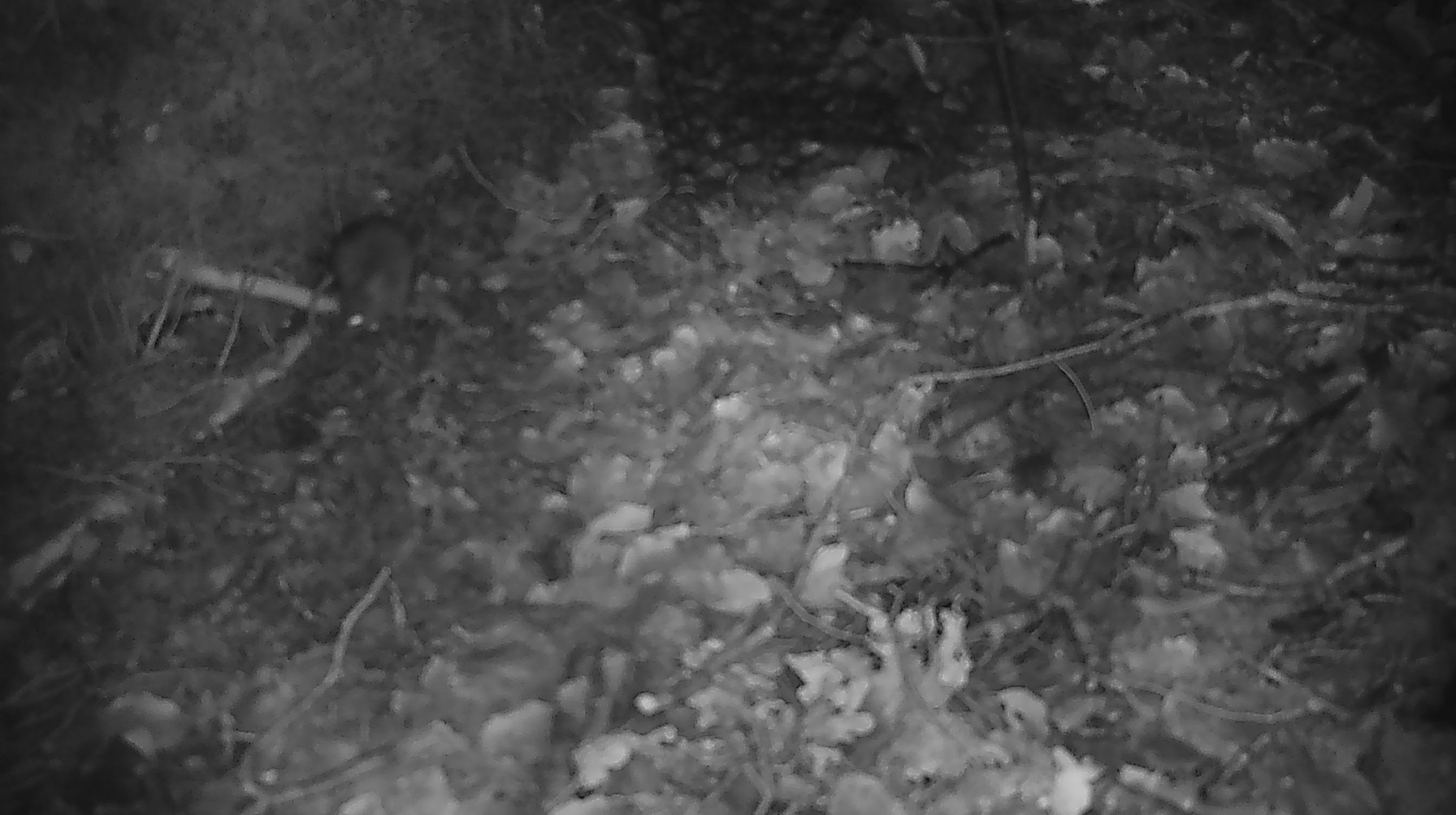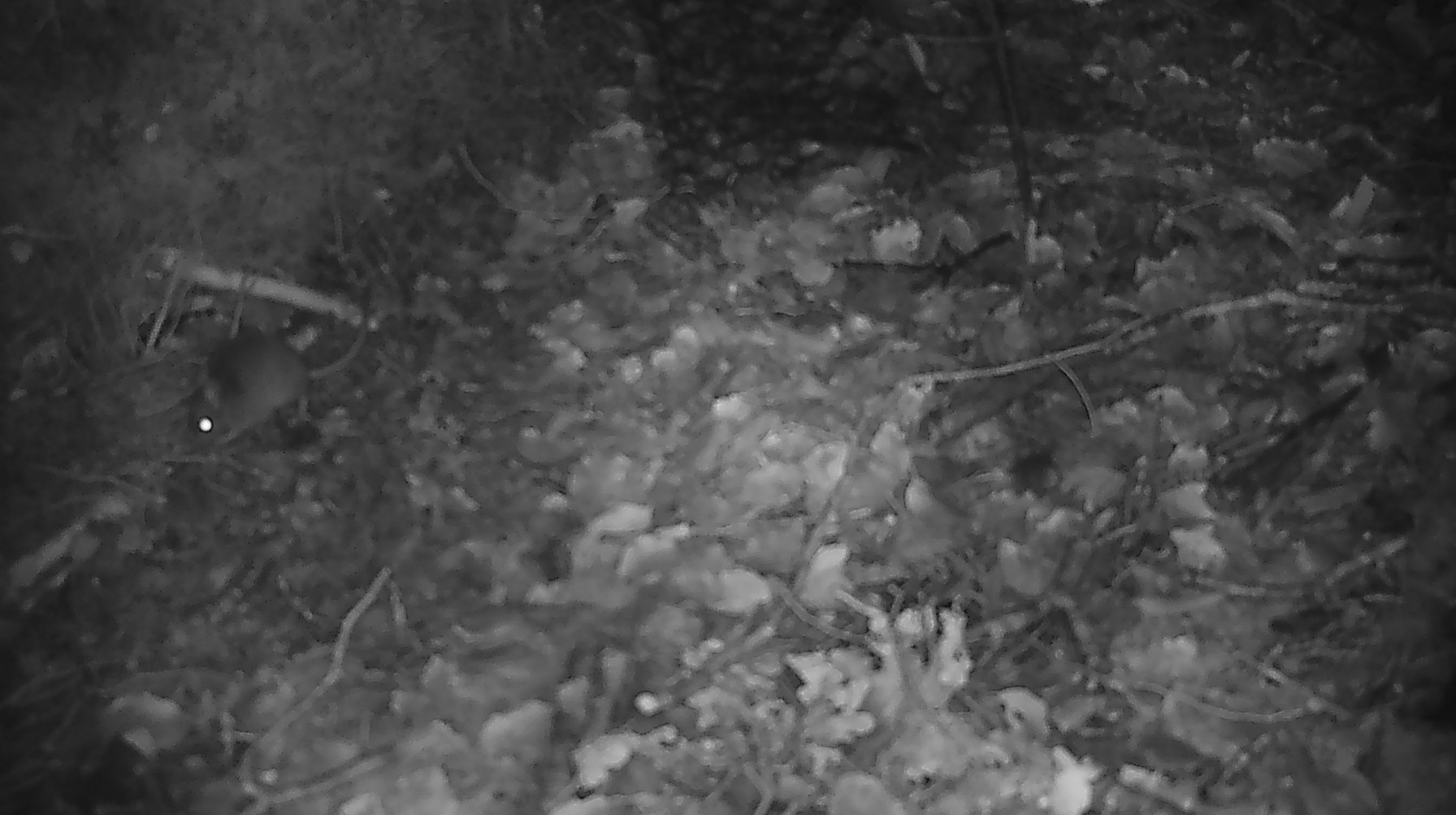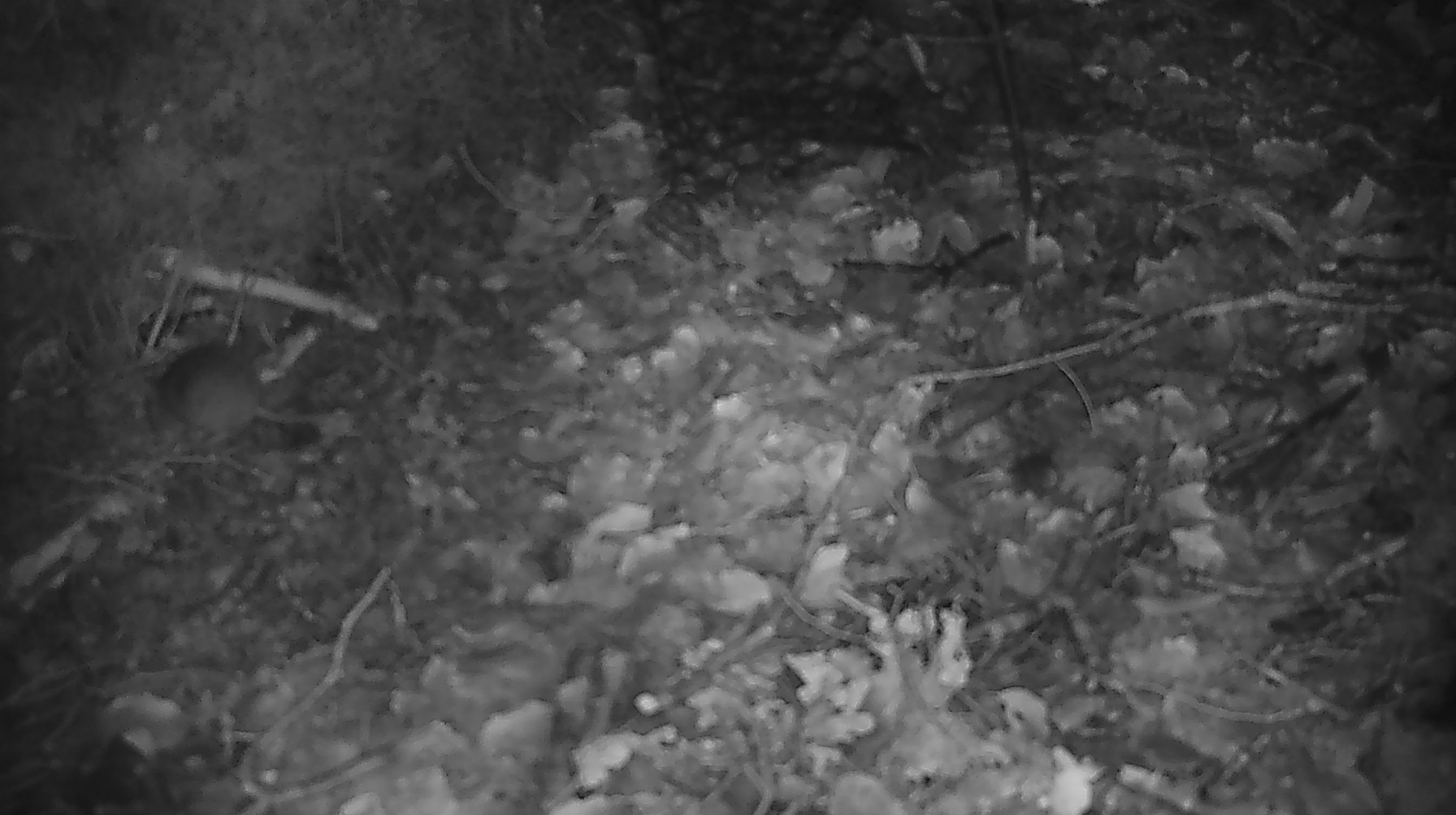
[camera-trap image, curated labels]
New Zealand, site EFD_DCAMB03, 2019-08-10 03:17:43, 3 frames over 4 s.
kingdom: Animalia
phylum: Chordata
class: Mammalia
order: Rodentia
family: Muridae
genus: Mus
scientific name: Mus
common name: mouse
Mouse (Mus).